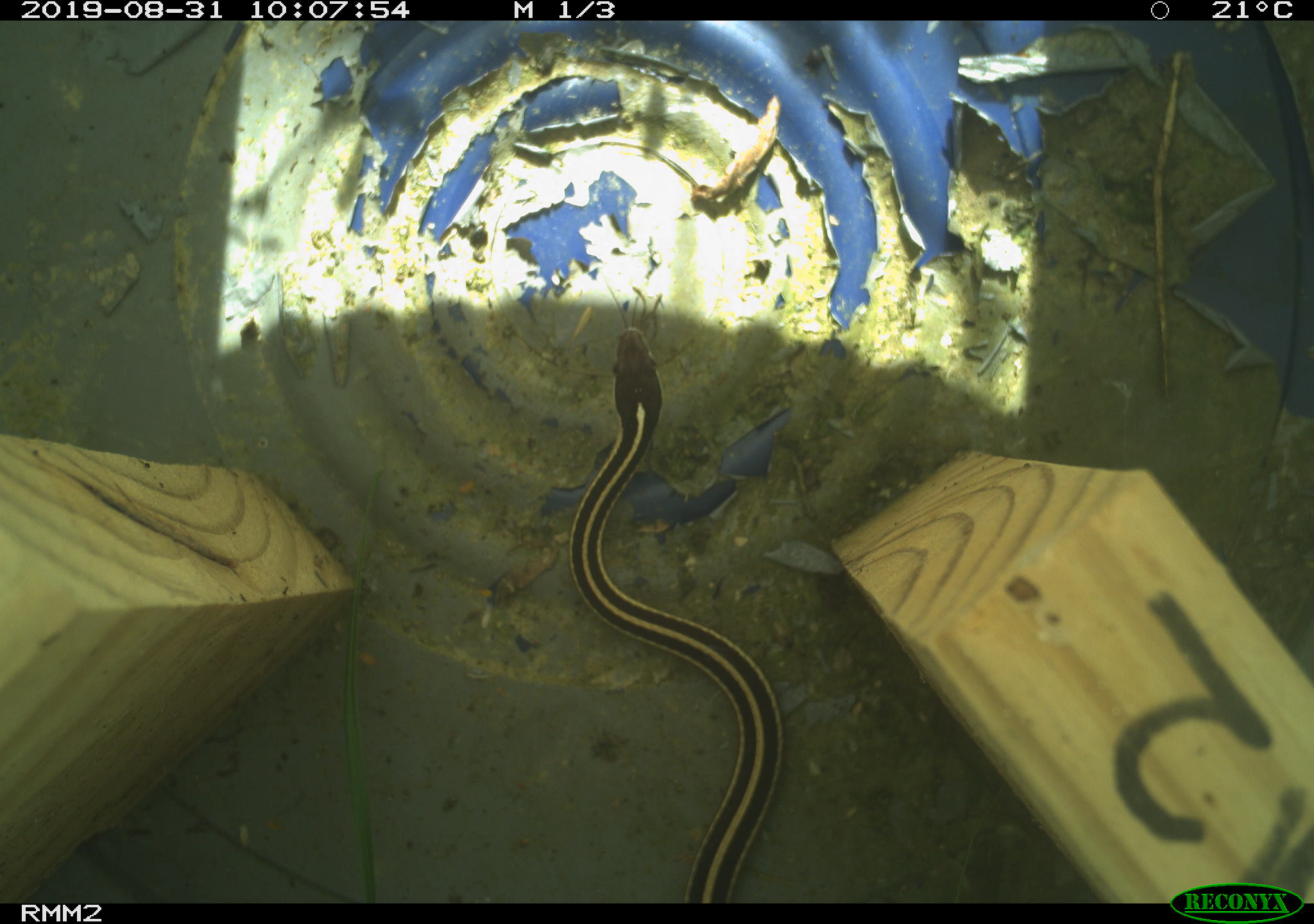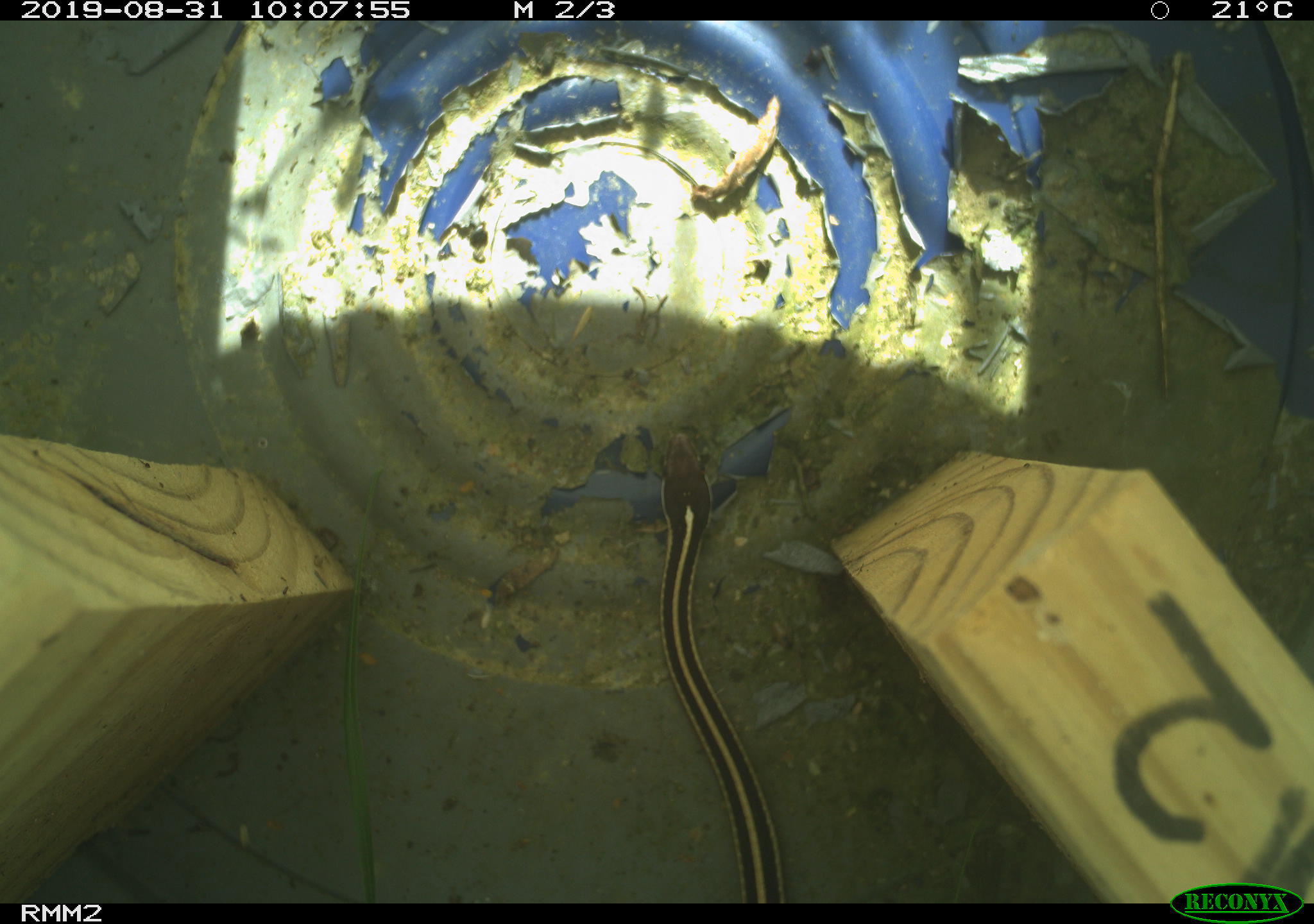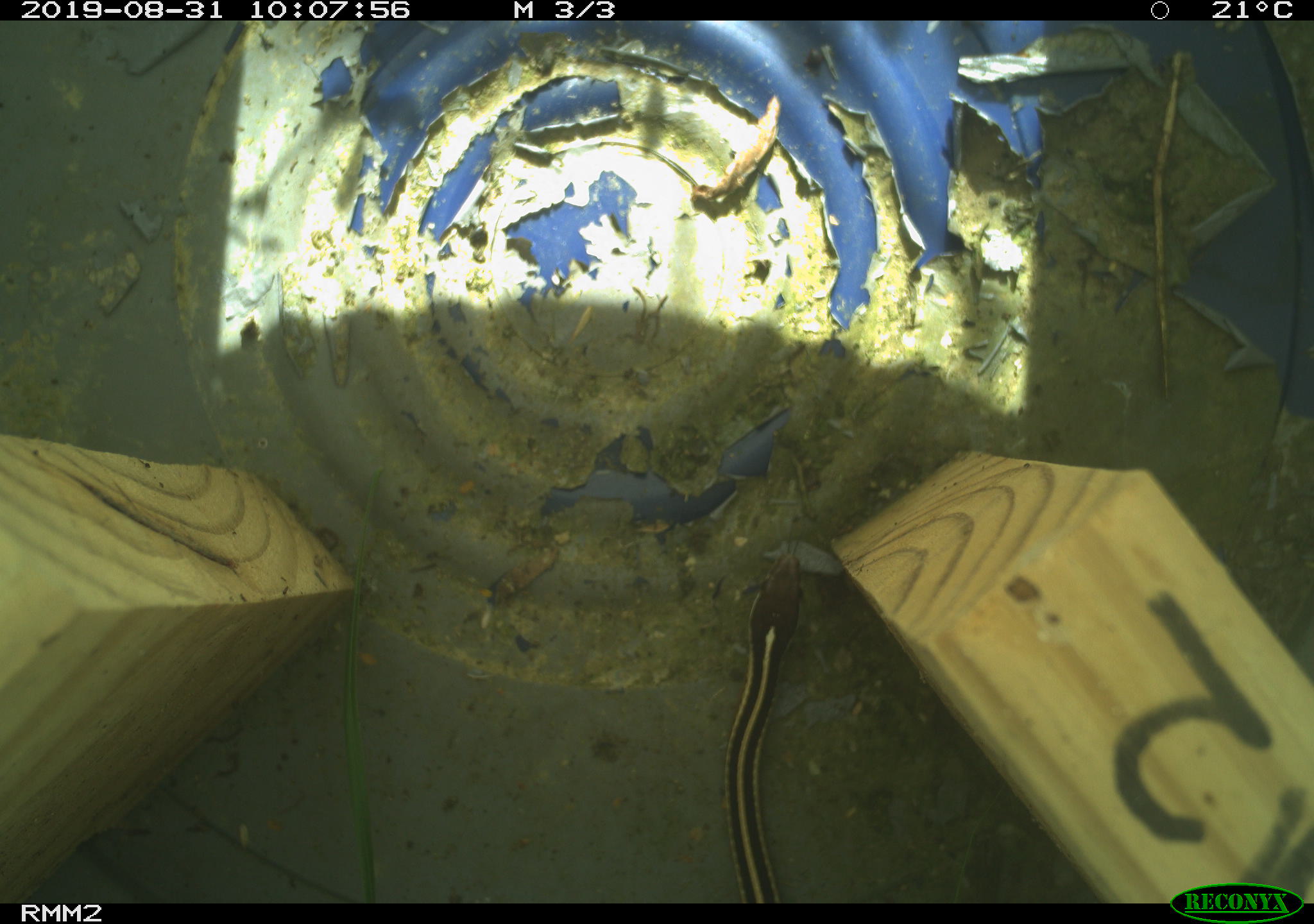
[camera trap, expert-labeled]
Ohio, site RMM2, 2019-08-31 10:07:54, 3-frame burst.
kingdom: Animalia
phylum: Chordata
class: Reptilia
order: Squamata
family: Colubridae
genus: Thamnophis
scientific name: Thamnophis saurita saurita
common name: eastern ribbon snake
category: eastern ribbonsnake